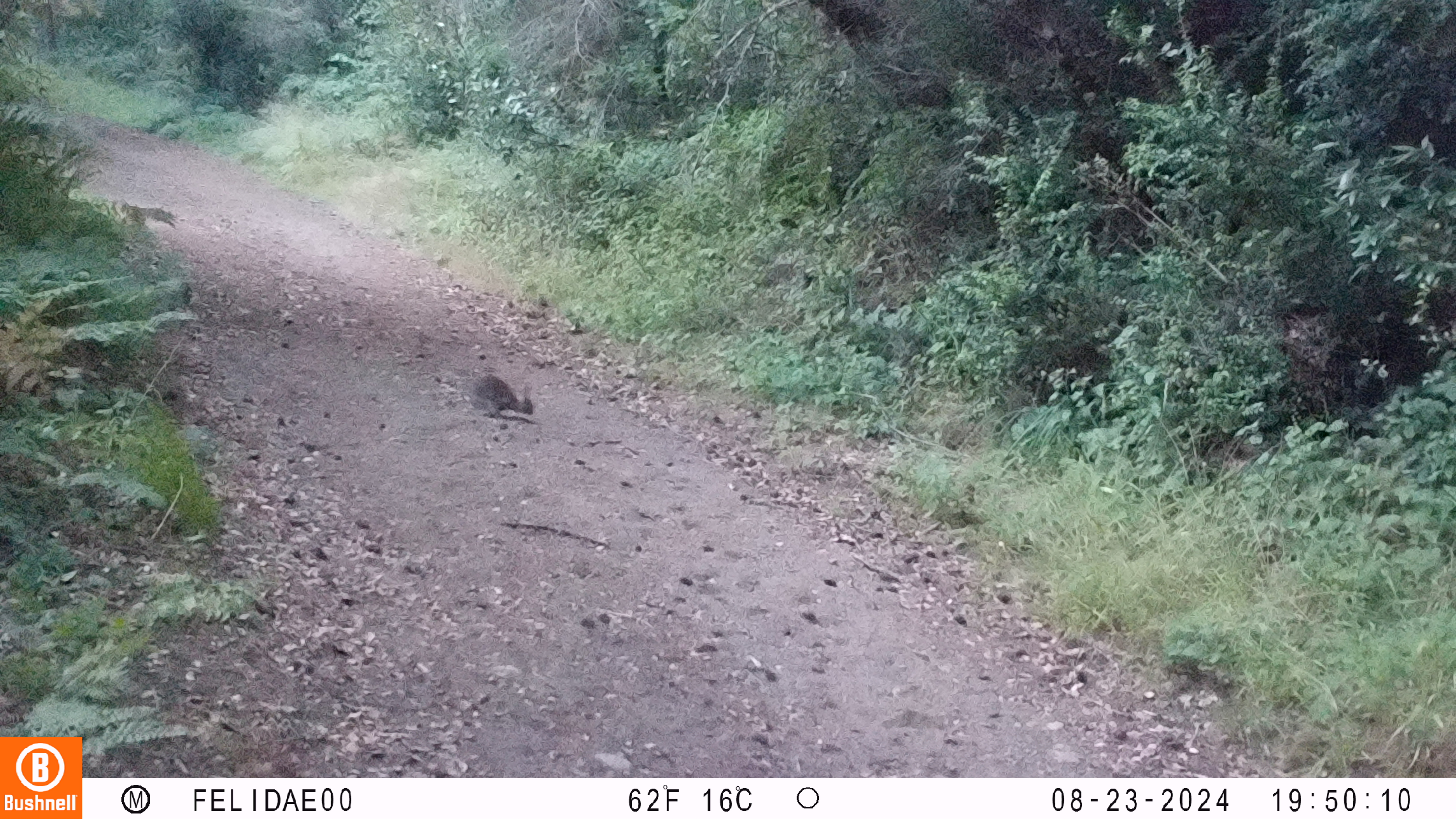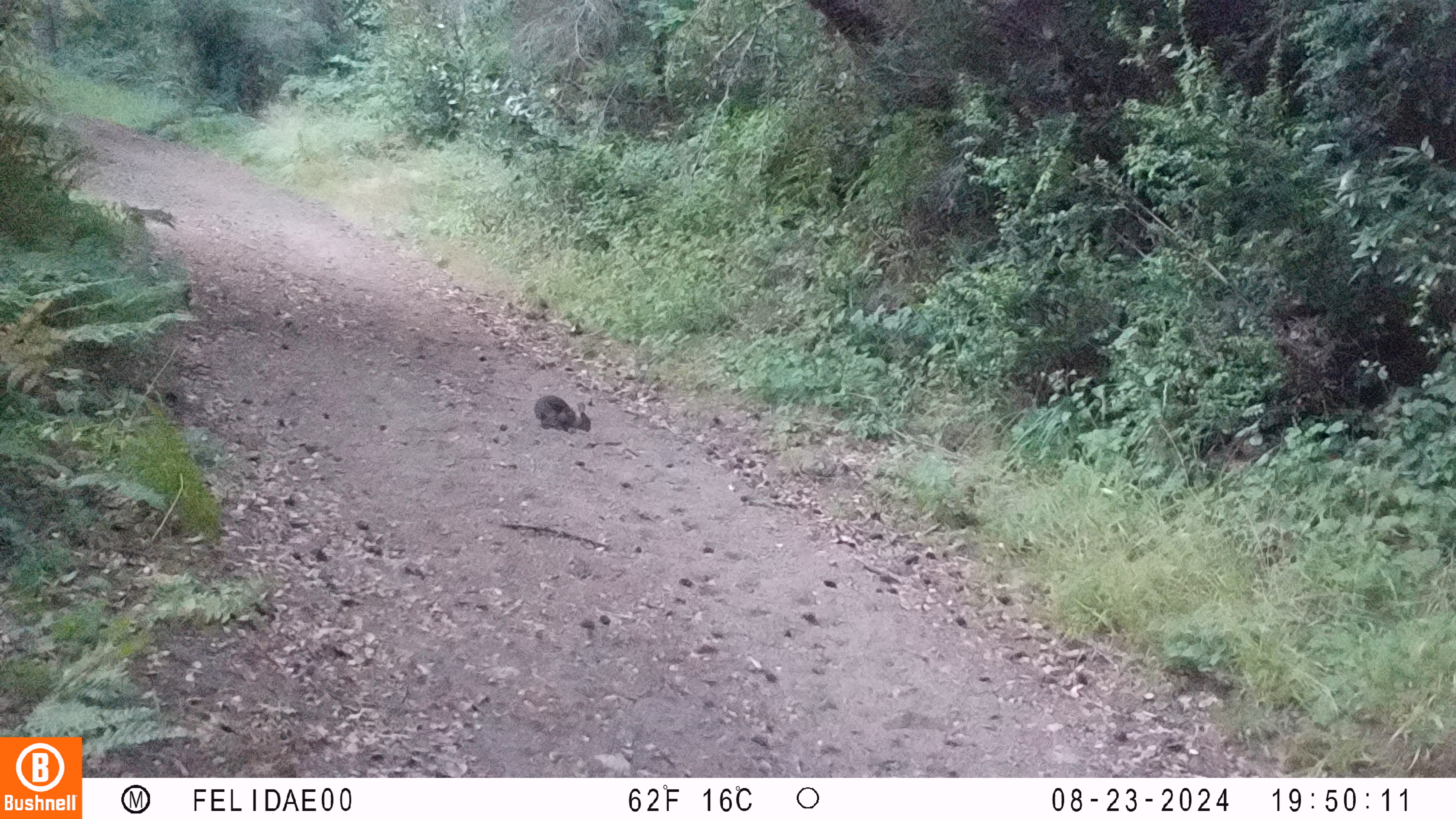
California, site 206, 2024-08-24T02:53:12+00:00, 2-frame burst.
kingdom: Animalia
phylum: Chordata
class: Mammalia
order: Lagomorpha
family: Leporidae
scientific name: Leporidae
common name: rabbit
Rabbit (Leporidae).